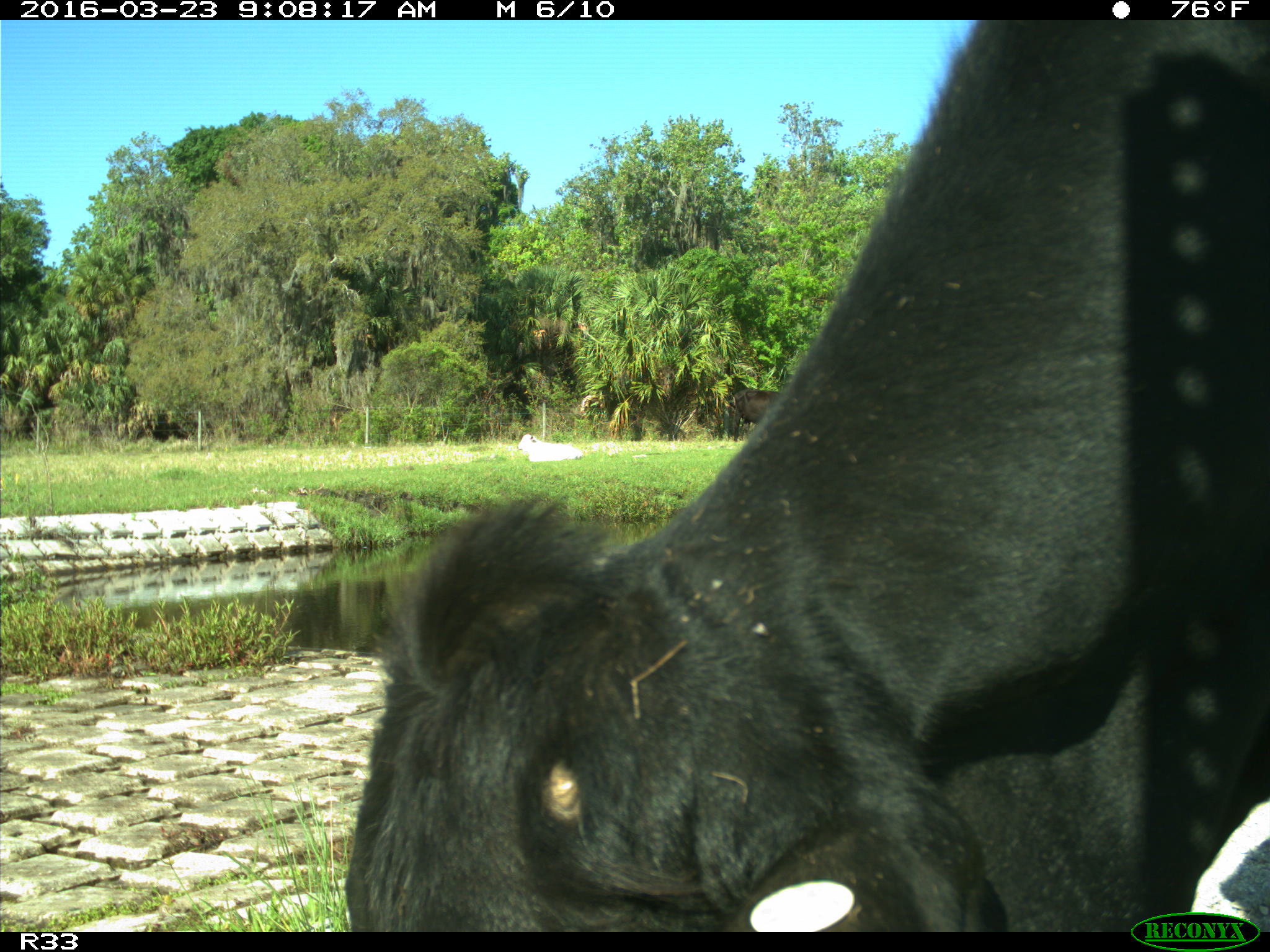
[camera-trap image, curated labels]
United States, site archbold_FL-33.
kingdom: Animalia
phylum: Chordata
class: Mammalia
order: Artiodactyla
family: Bovidae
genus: Bos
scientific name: Bos taurus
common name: domestic cow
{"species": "Bos taurus (domestic cow)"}